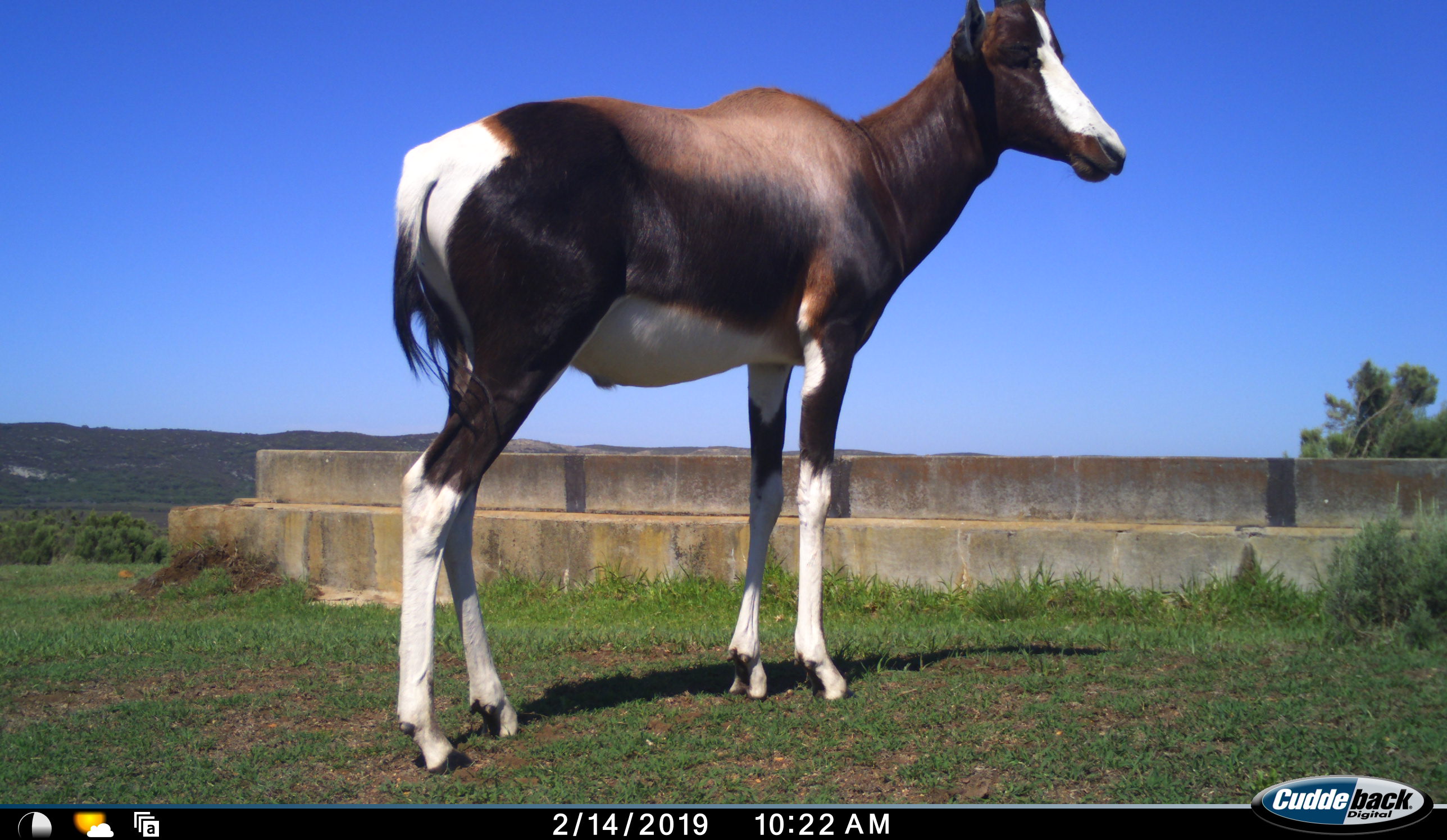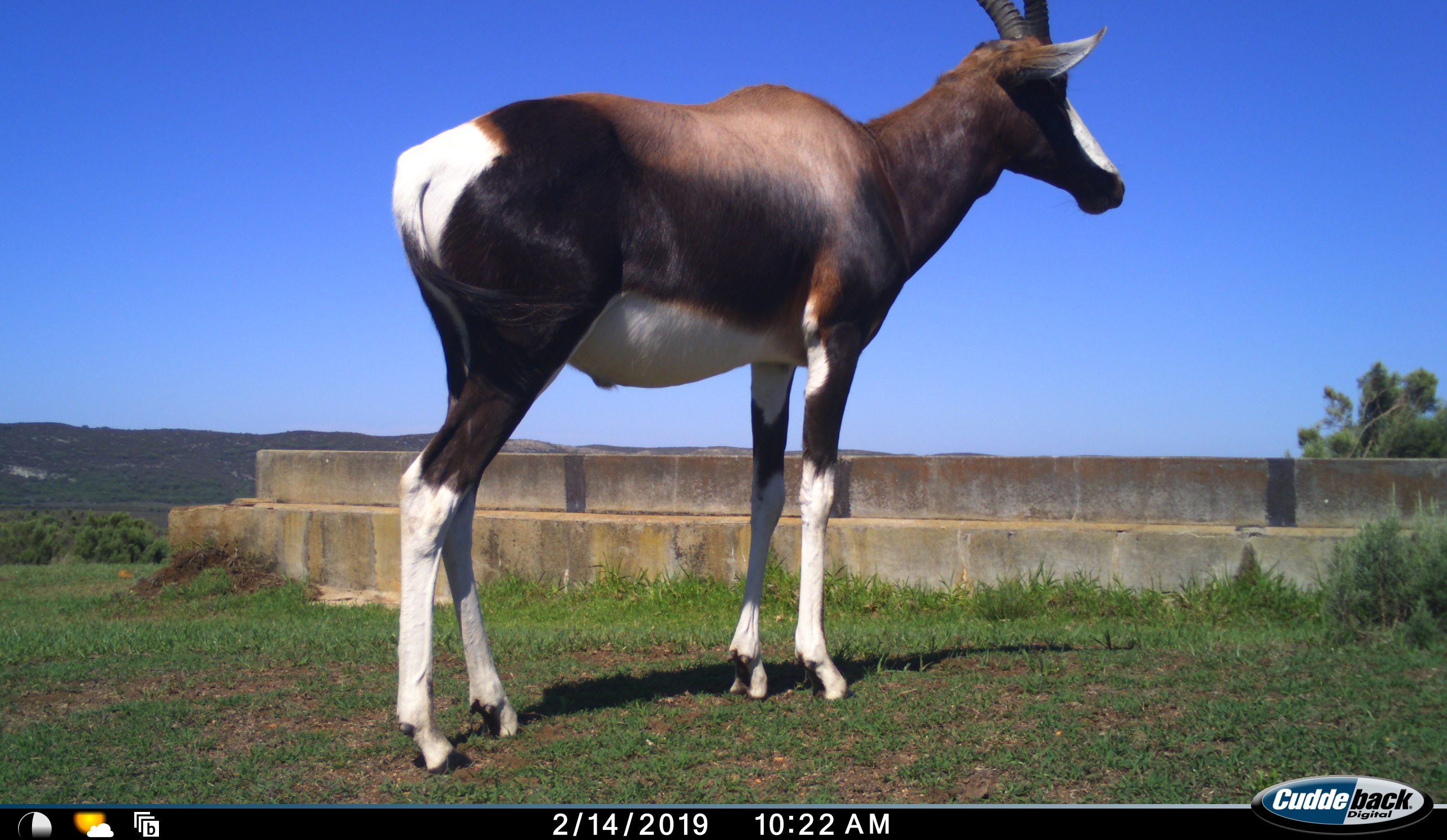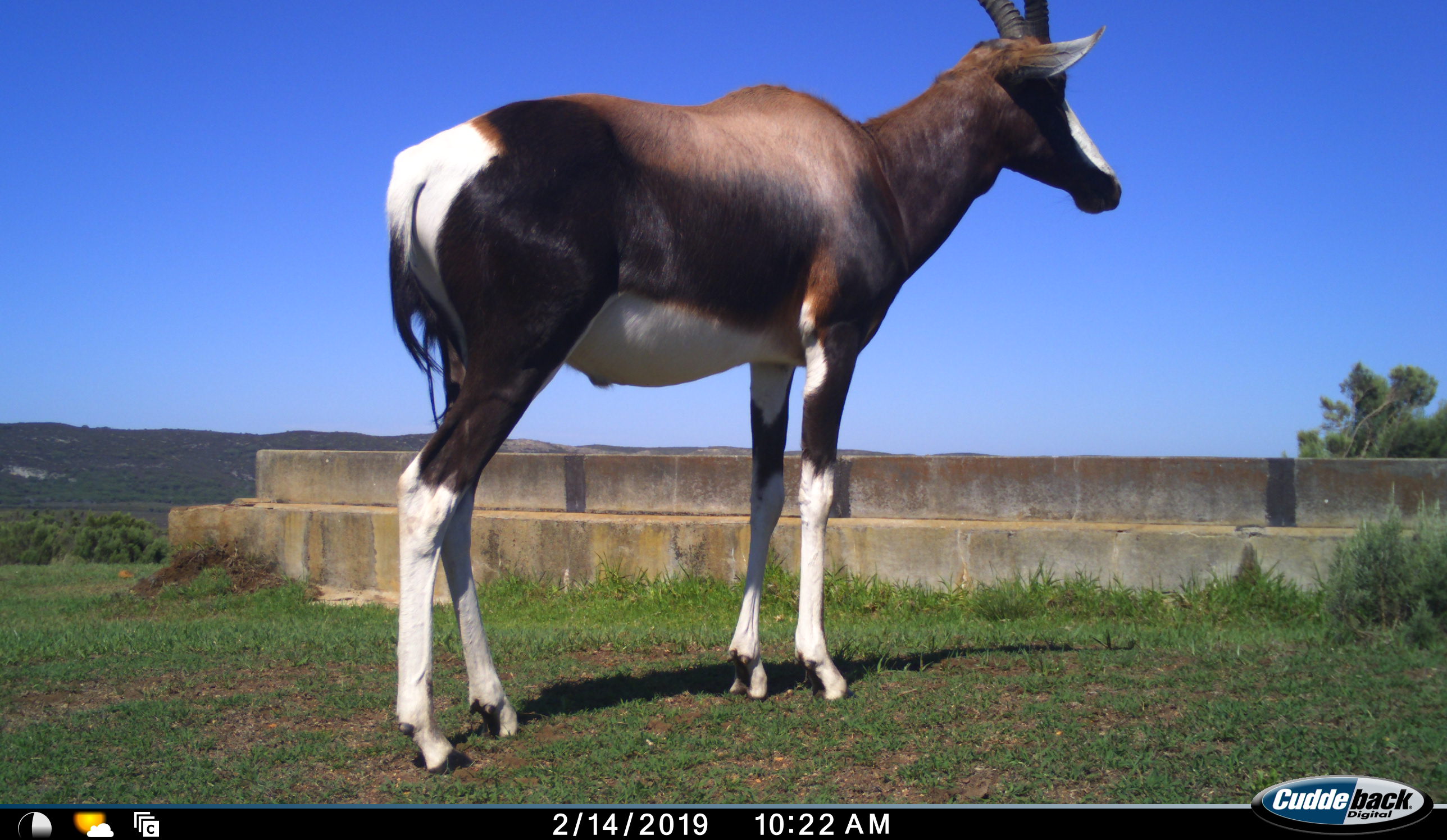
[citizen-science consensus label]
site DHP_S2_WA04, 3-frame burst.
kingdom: Animalia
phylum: Chordata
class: Mammalia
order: Artiodactyla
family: Bovidae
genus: Damaliscus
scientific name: Damaliscus pygargus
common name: bontebok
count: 1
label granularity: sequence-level